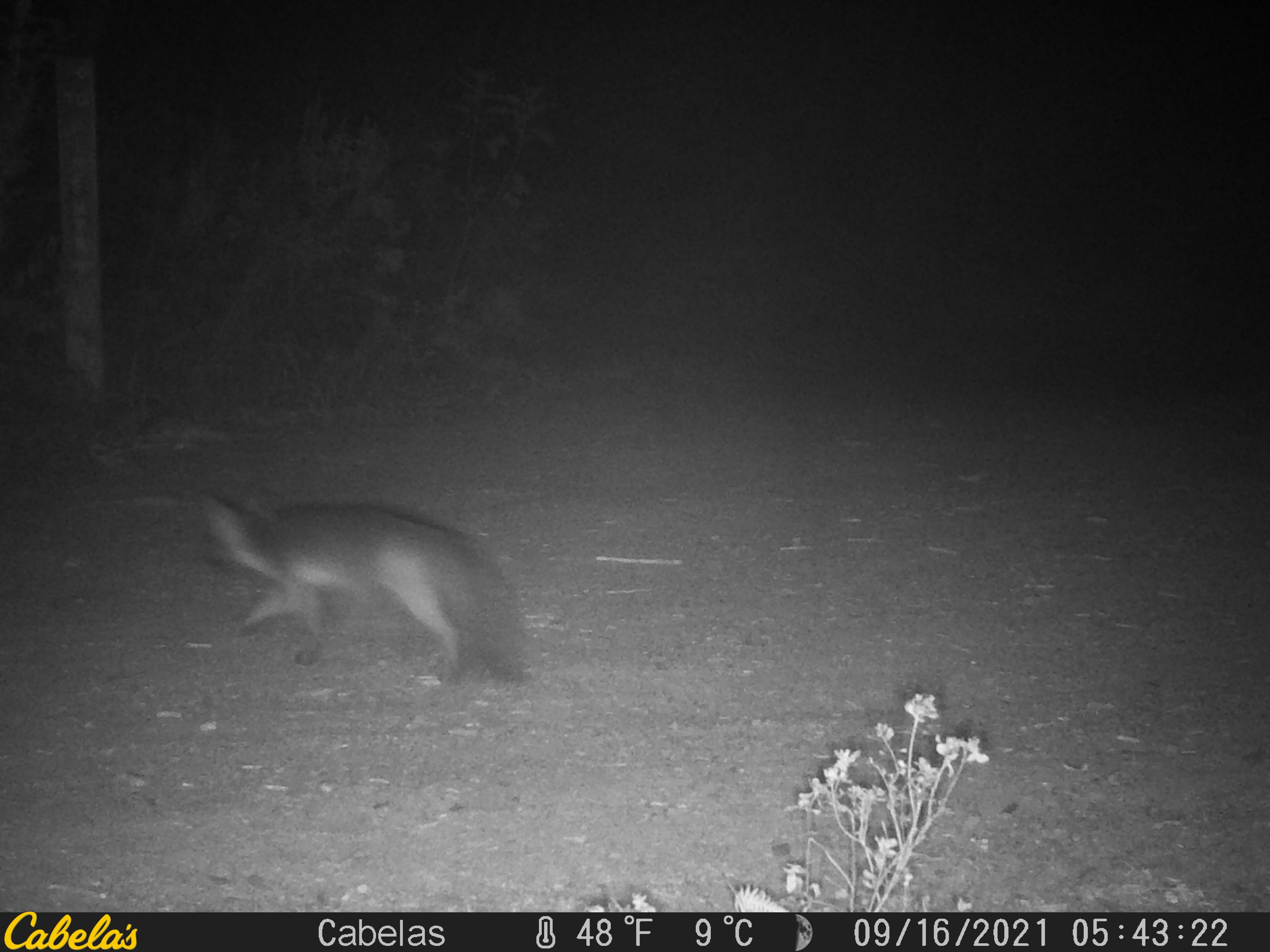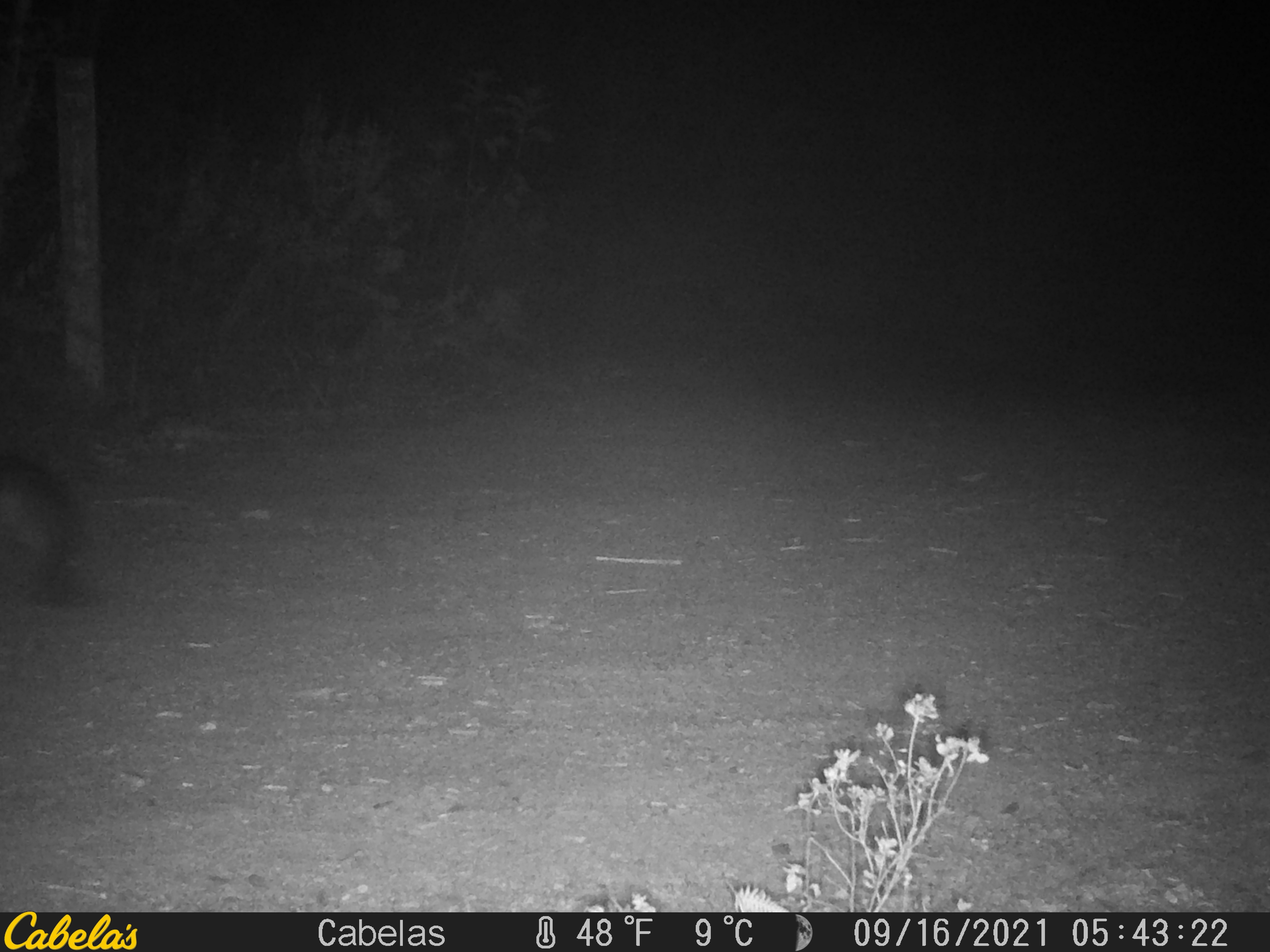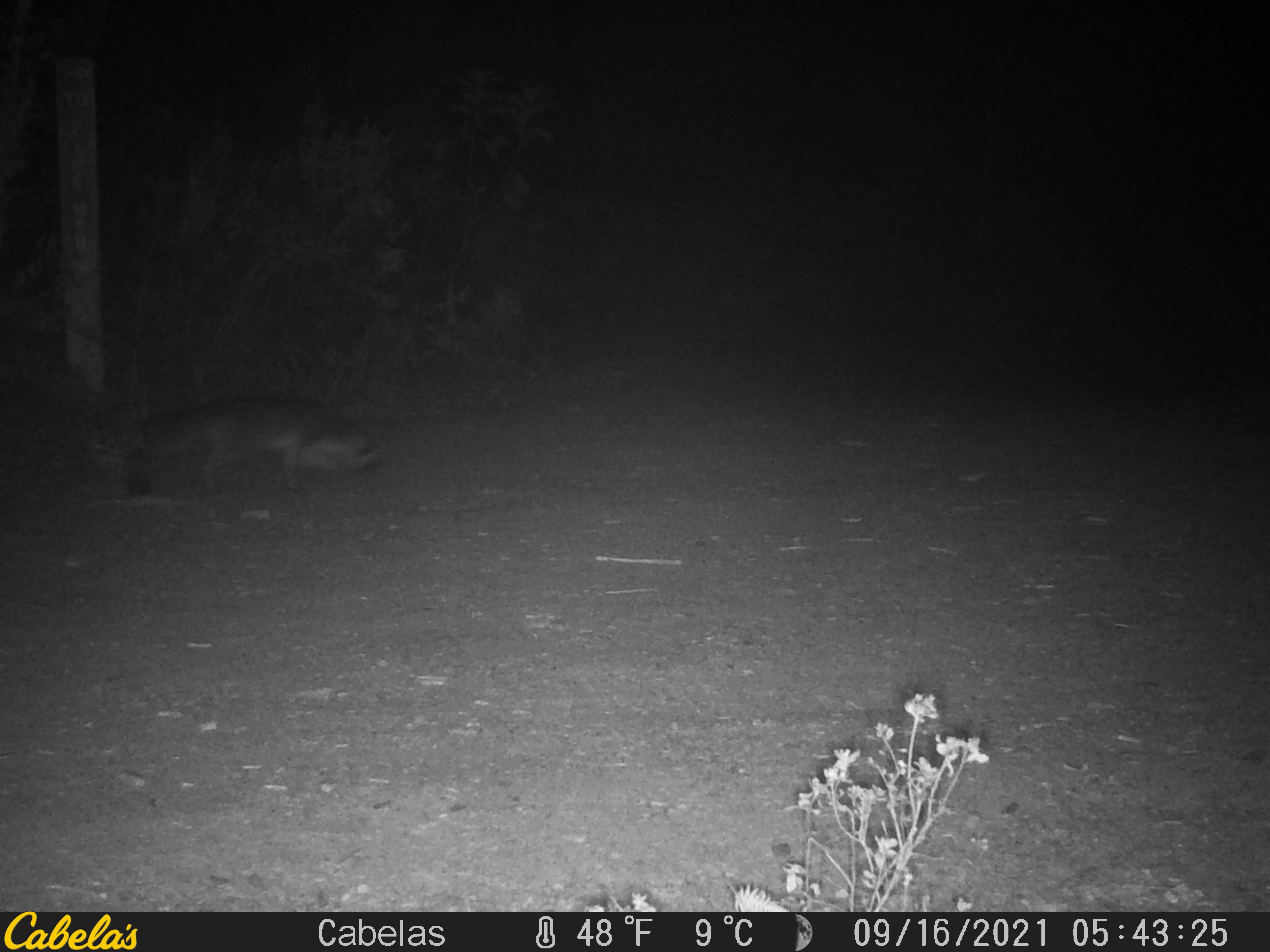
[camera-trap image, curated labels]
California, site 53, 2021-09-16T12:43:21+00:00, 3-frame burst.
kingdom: Animalia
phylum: Chordata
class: Mammalia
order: Carnivora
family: Canidae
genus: Urocyon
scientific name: Urocyon cinereoargenteus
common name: gray fox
Gray fox (Urocyon cinereoargenteus).